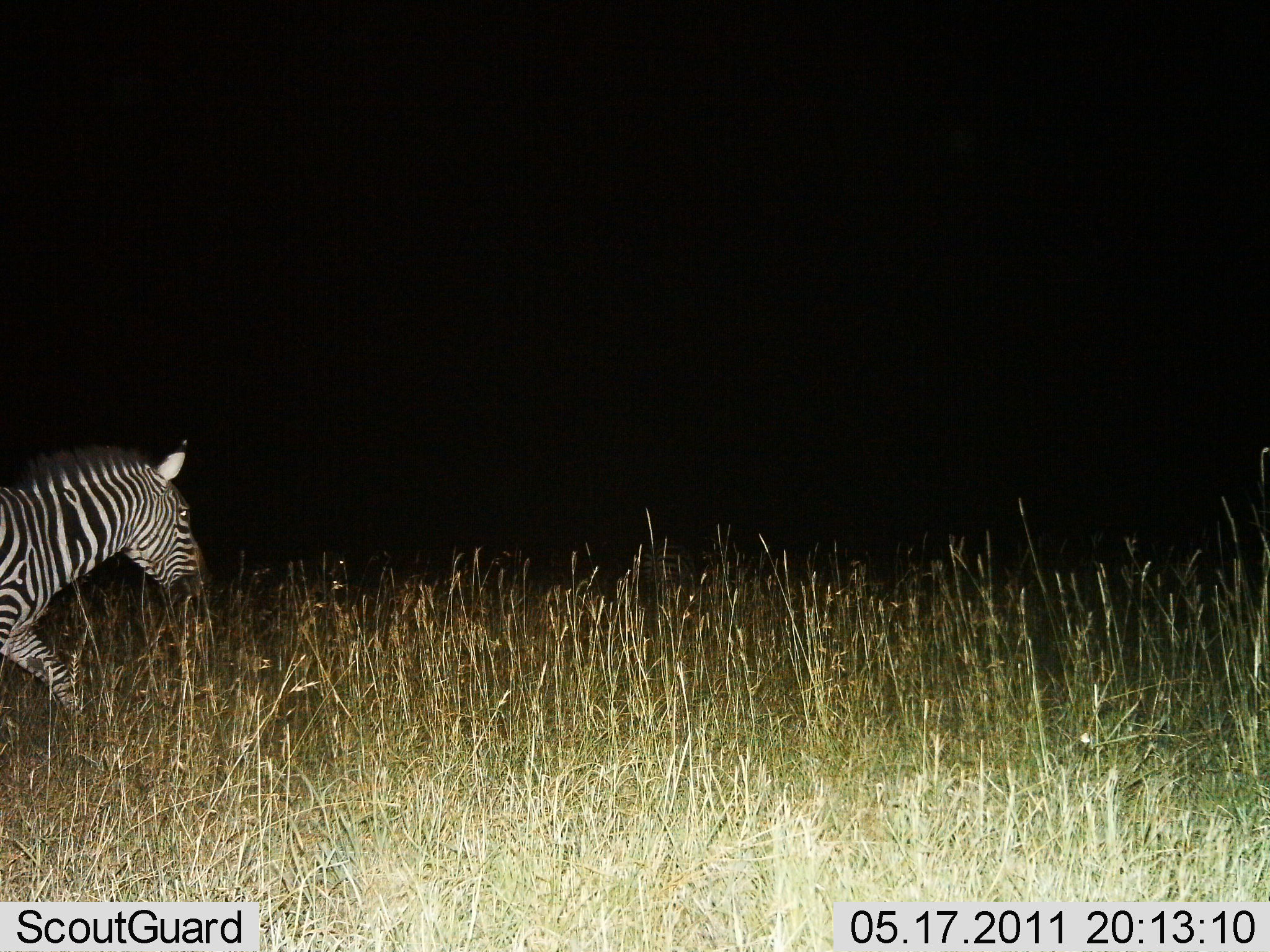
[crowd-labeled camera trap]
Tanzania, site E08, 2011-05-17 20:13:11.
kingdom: Animalia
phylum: Chordata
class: Mammalia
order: Perissodactyla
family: Equidae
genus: Equus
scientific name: Equus quagga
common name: plains zebra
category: zebra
Zebra (plains zebra) (Equus quagga), count 1. Behavior (volunteer vote fractions): standing 12%, resting 0%, moving 94%, interacting 0%. Young present (vote fraction): 0%. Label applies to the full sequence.